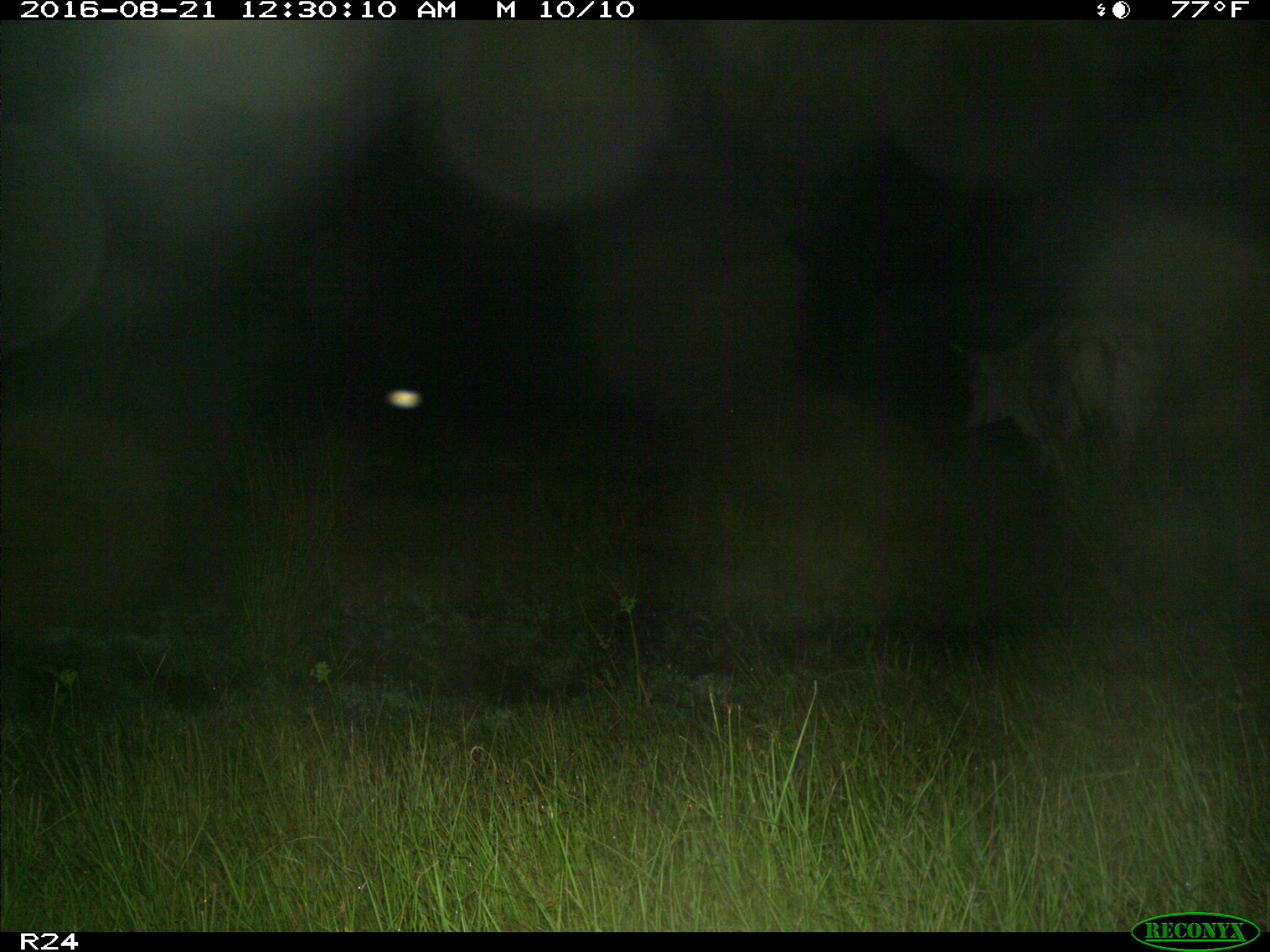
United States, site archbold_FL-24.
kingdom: Animalia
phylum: Chordata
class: Mammalia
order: Artiodactyla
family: Bovidae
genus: Bos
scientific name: Bos taurus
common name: domestic cow